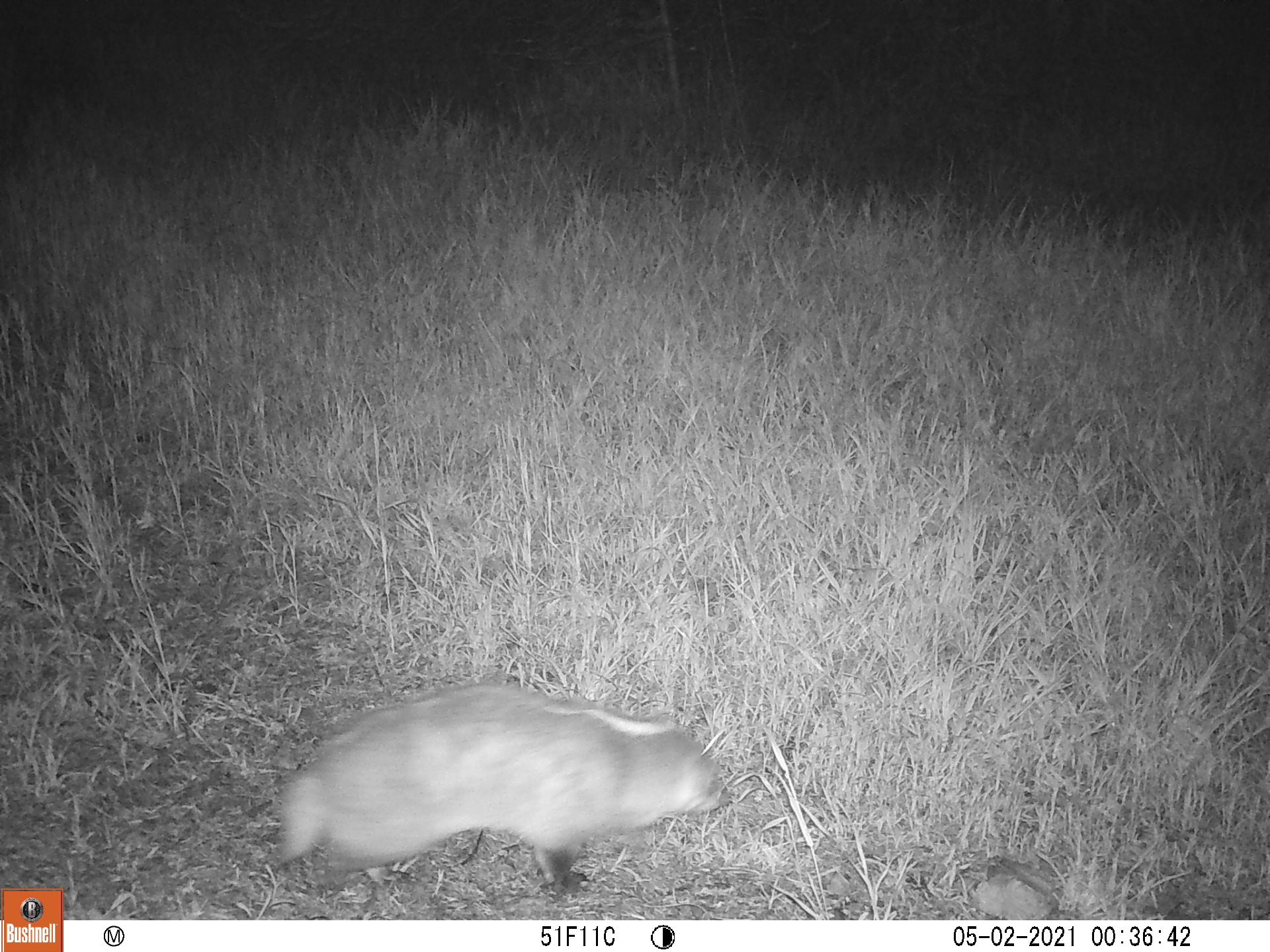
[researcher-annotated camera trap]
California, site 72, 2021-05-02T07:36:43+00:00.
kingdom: Animalia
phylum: Chordata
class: Mammalia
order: Carnivora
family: Mustelidae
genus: Taxidea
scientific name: Taxidea taxus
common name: american badger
American badger (Taxidea taxus).